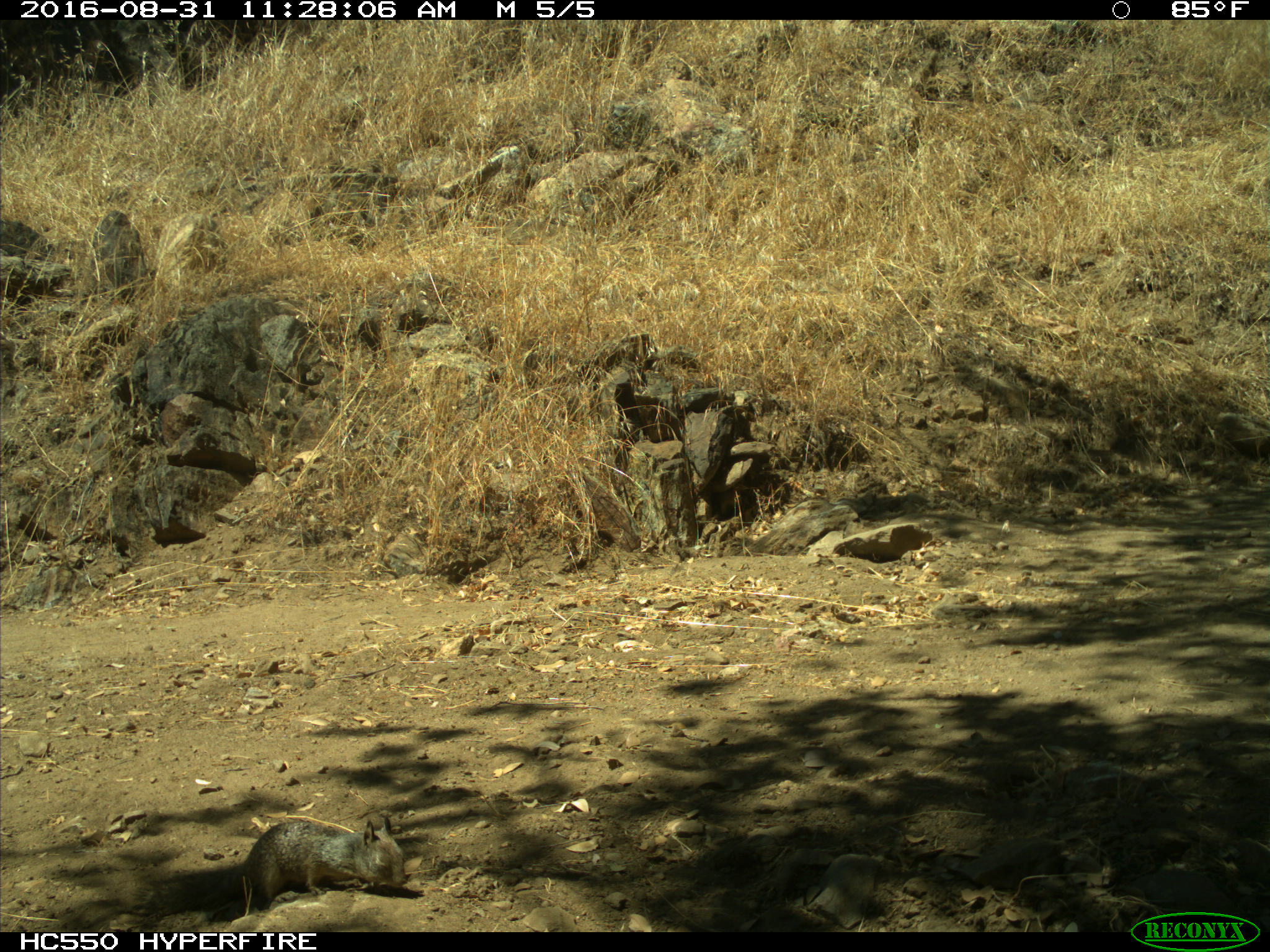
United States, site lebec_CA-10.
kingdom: Animalia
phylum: Chordata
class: Mammalia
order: Rodentia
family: Sciuridae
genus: Otospermophilus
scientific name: Otospermophilus beecheyi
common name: california ground squirrel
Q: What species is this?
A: Otospermophilus beecheyi (california ground squirrel).